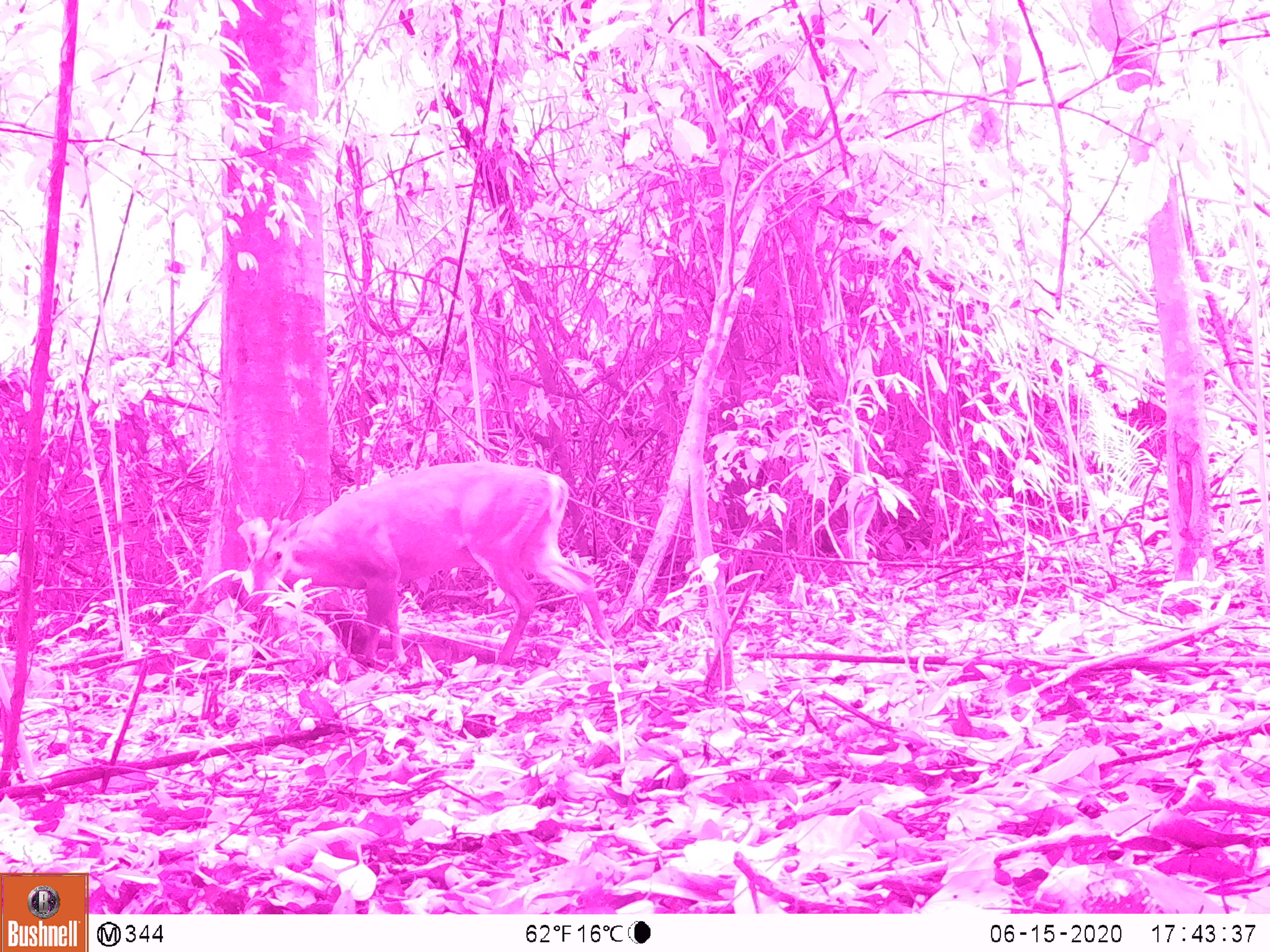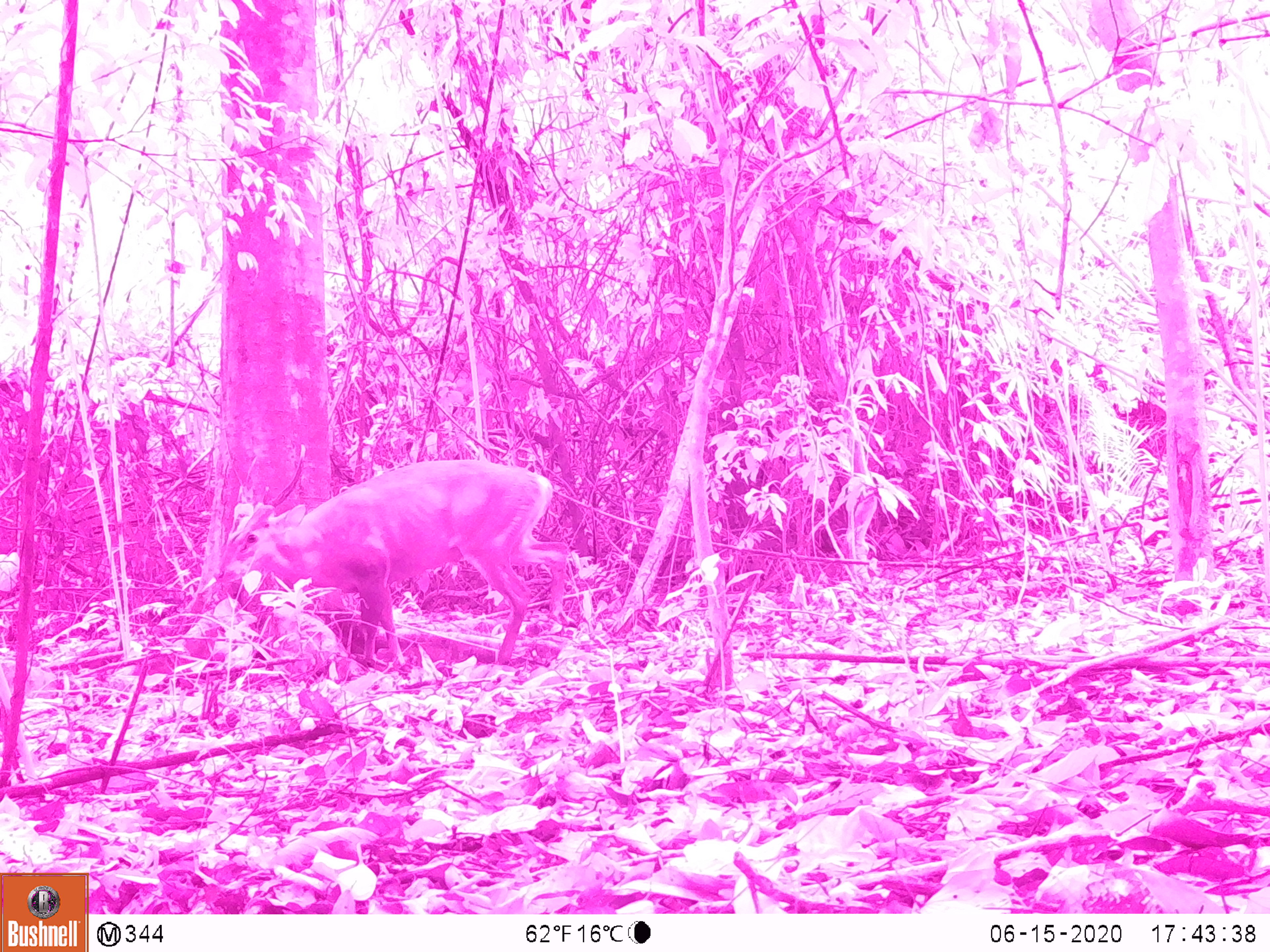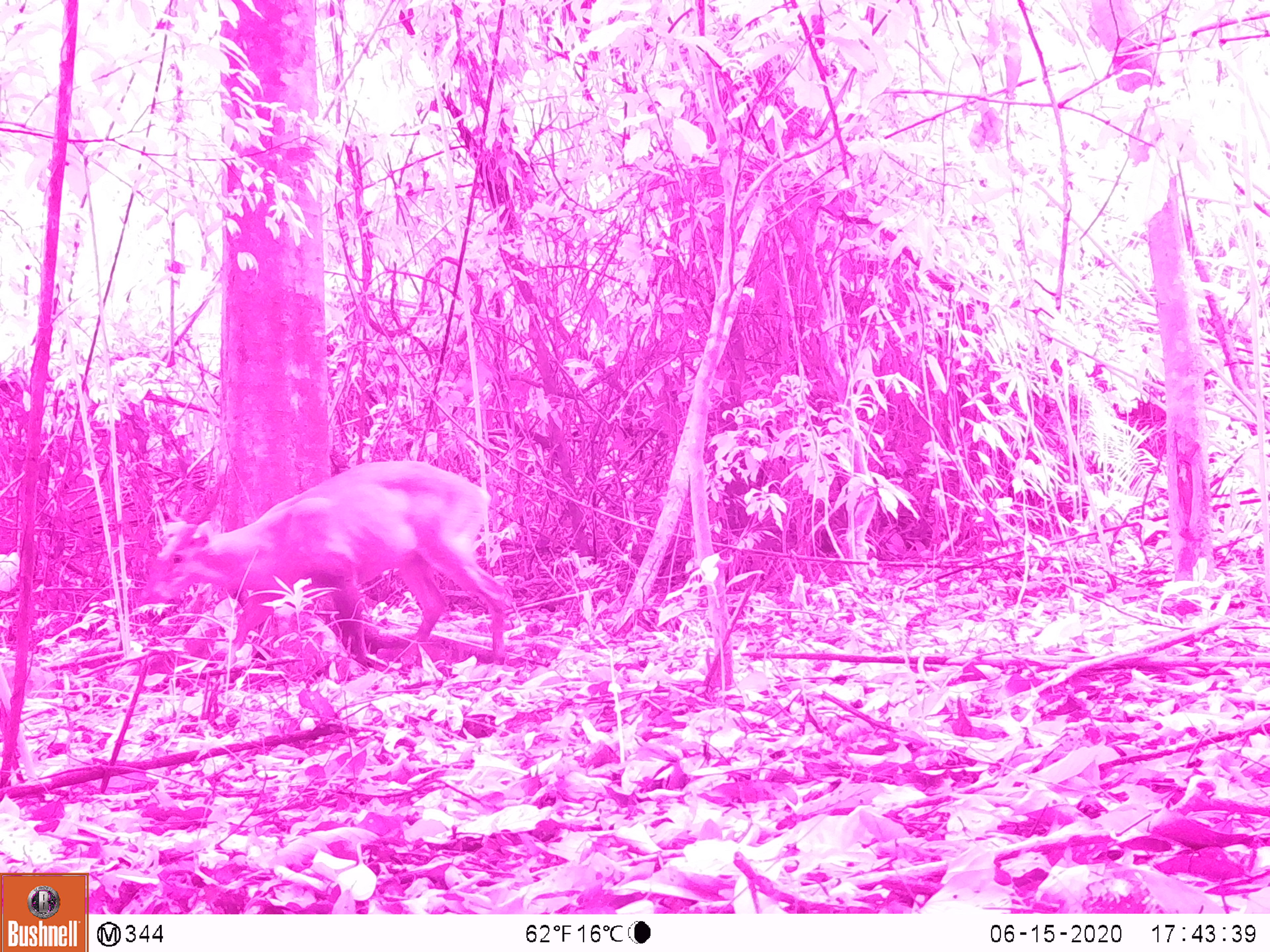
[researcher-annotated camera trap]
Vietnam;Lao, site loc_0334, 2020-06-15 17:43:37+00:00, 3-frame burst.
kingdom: Animalia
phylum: Chordata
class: Mammalia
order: Artiodactyla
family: Cervidae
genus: Muntiacus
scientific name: Muntiacus vuquangensis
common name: large-antlered muntjac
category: large antlered muntjac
Large antlered muntjac (large-antlered muntjac) (Muntiacus vuquangensis). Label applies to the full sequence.